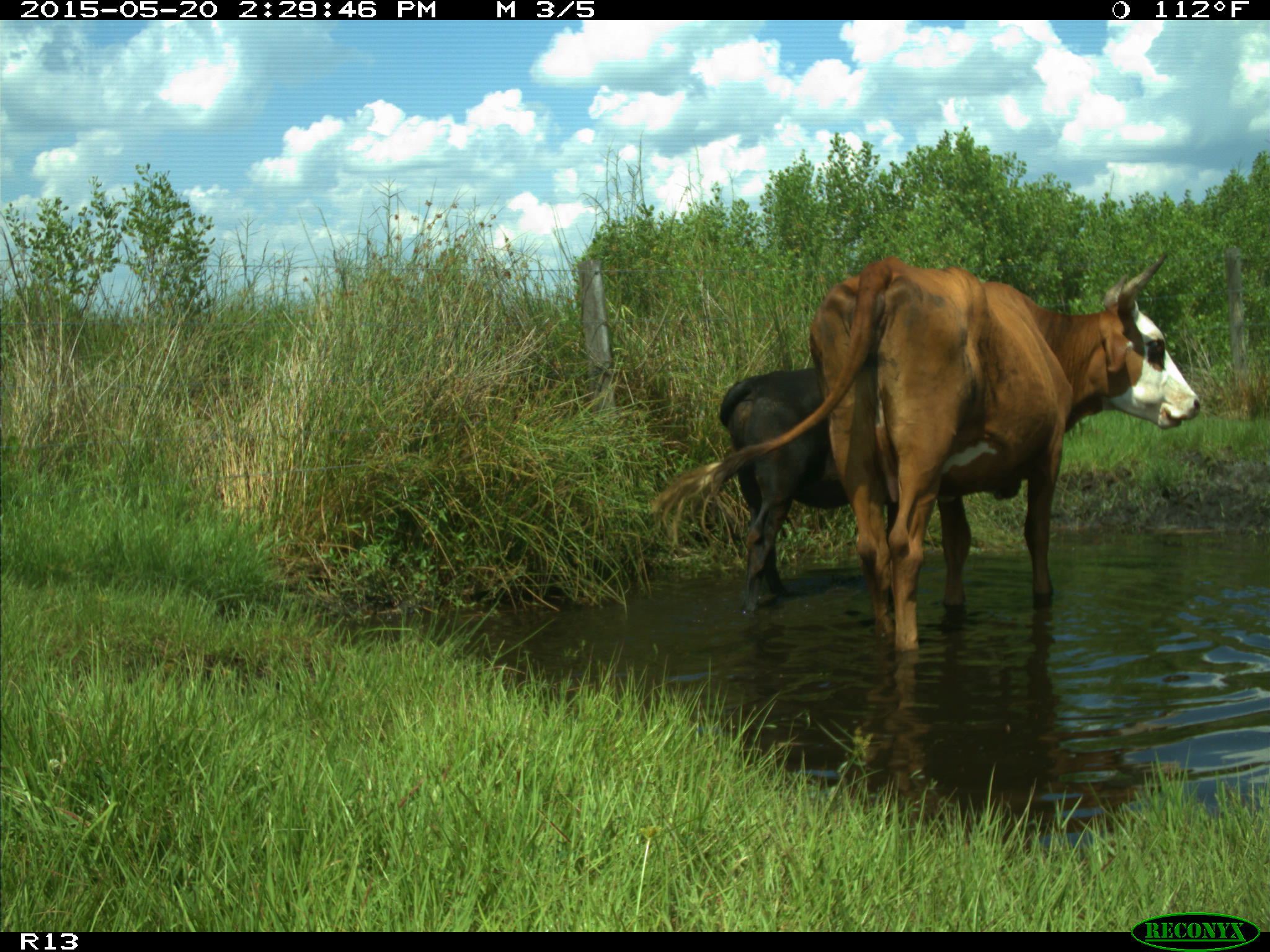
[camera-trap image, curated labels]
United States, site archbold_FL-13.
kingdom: Animalia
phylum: Chordata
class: Mammalia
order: Artiodactyla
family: Bovidae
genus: Bos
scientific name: Bos taurus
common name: domestic cow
Bos taurus (domestic cow).